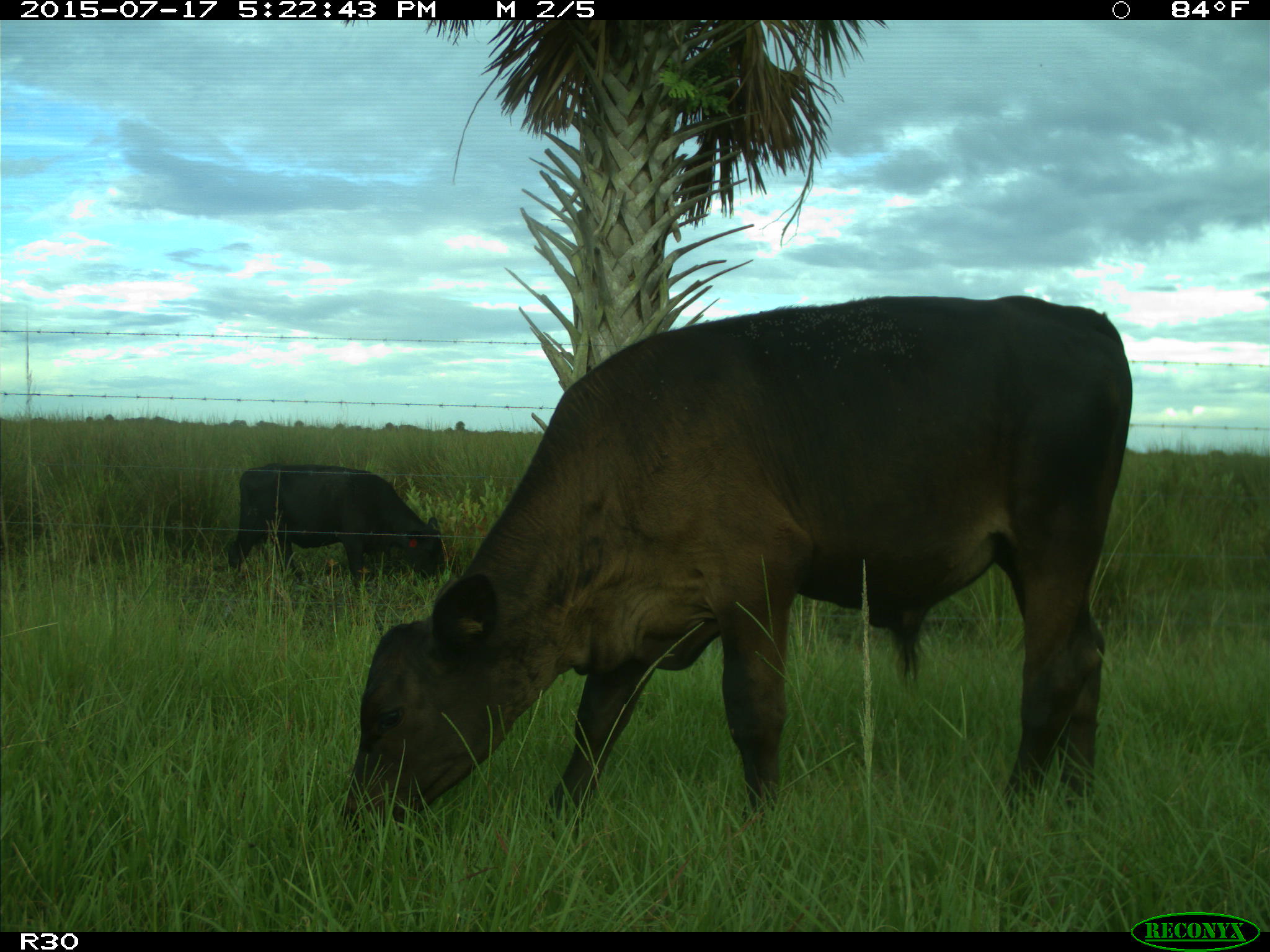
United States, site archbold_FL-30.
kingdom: Animalia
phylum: Chordata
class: Mammalia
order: Artiodactyla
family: Bovidae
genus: Bos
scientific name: Bos taurus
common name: domestic cow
Bos taurus (domestic cow).